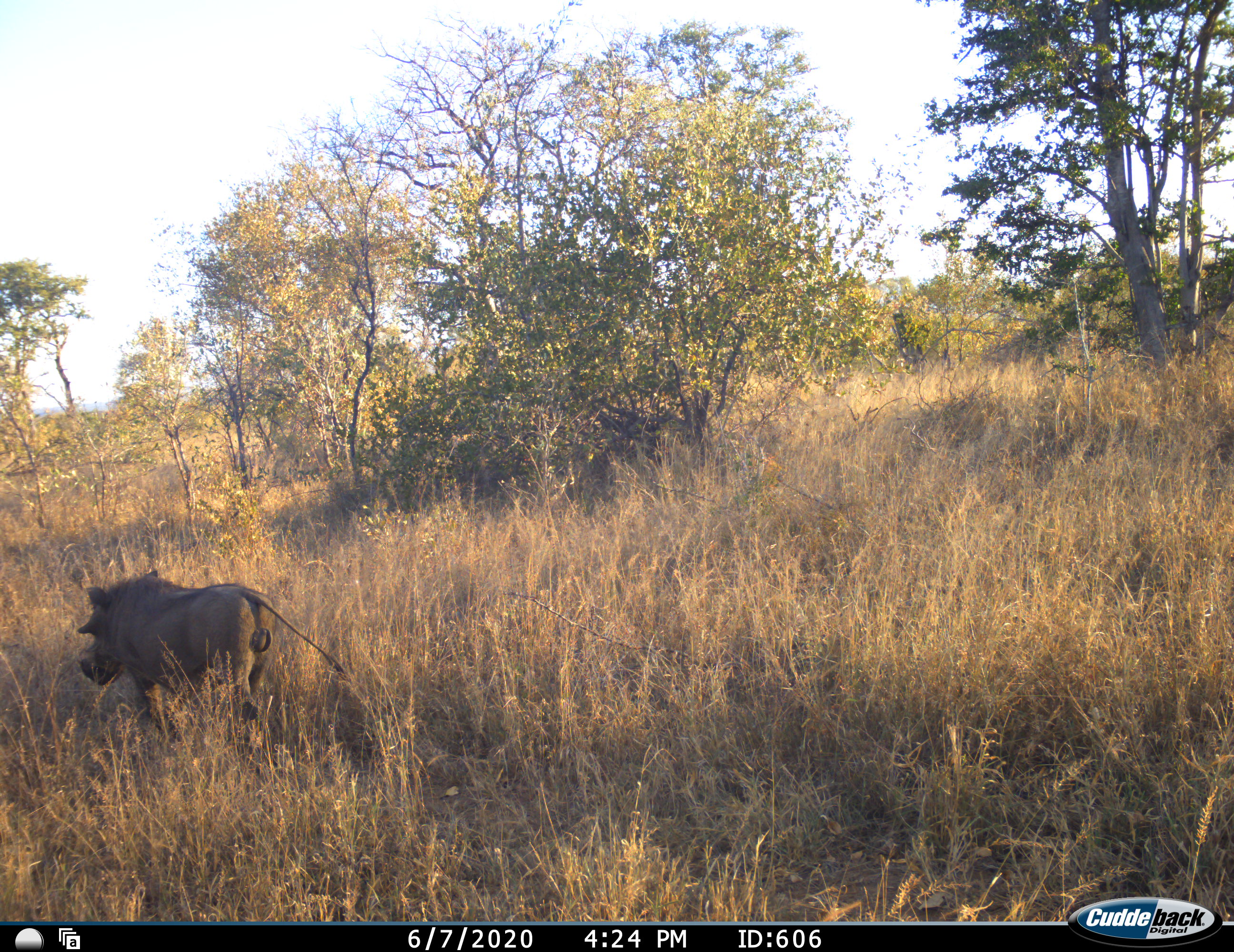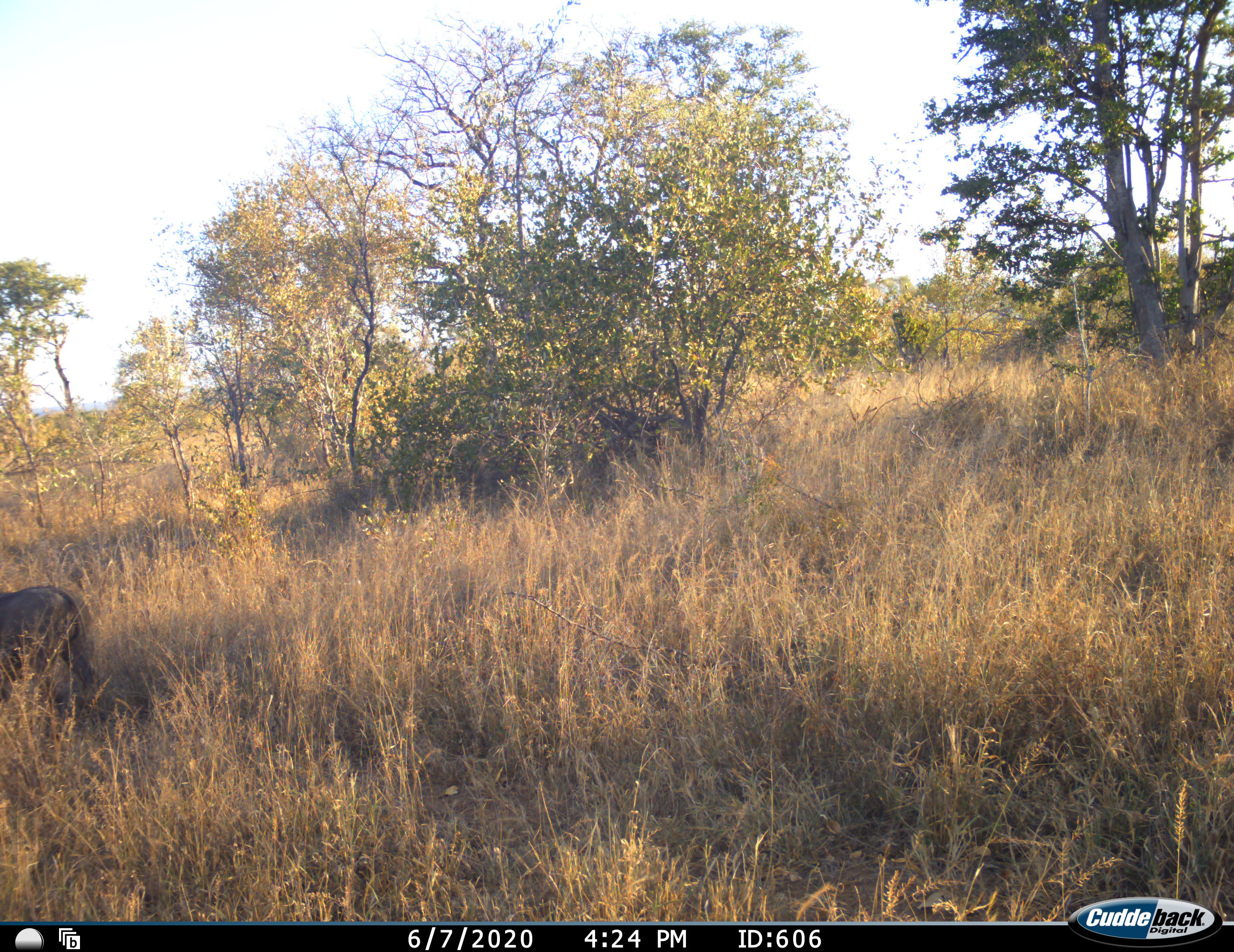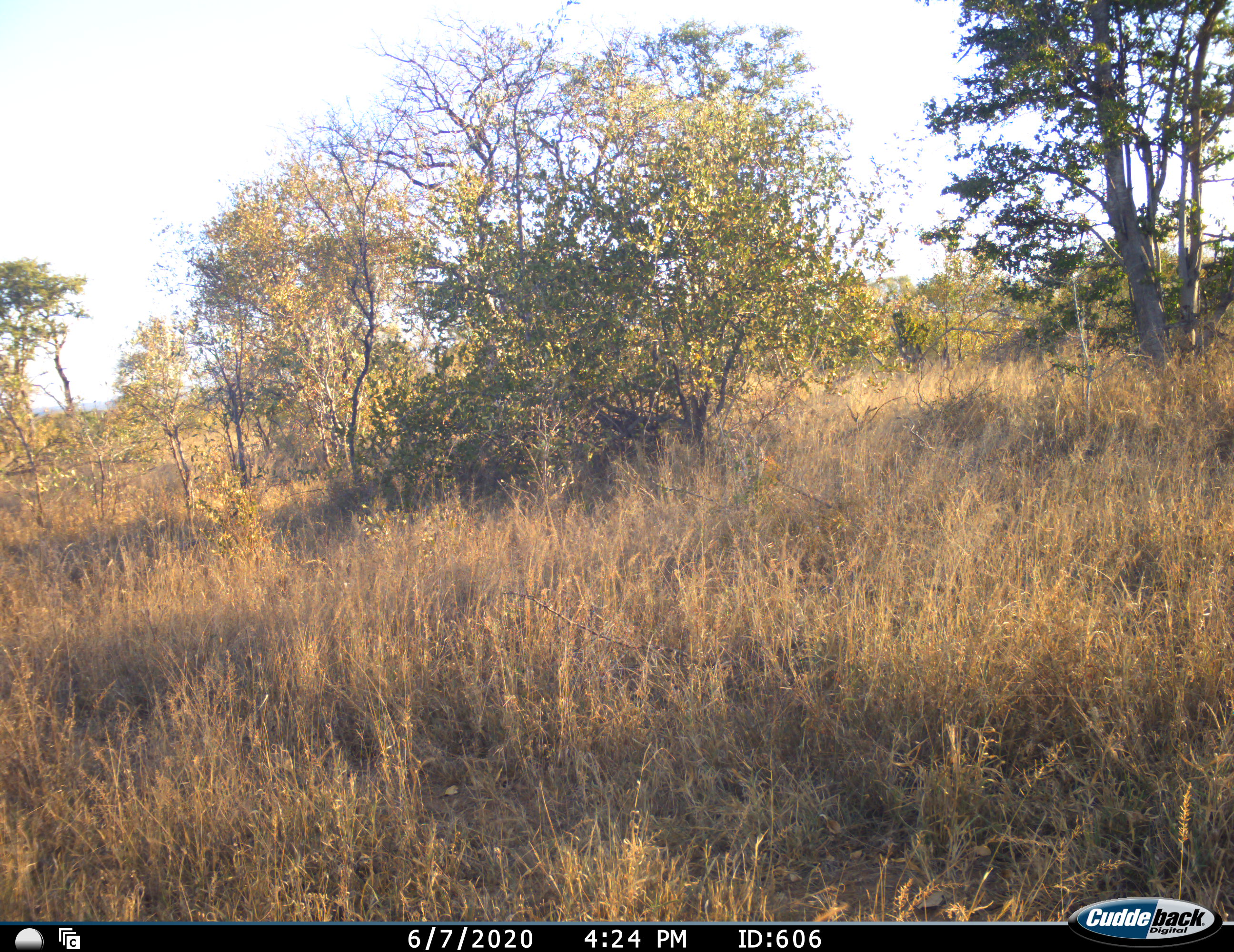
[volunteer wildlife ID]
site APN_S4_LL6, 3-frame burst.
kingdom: Animalia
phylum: Chordata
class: Mammalia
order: Artiodactyla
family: Suidae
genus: Phacochoerus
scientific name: Phacochoerus africanus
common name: warthog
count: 1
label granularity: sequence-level